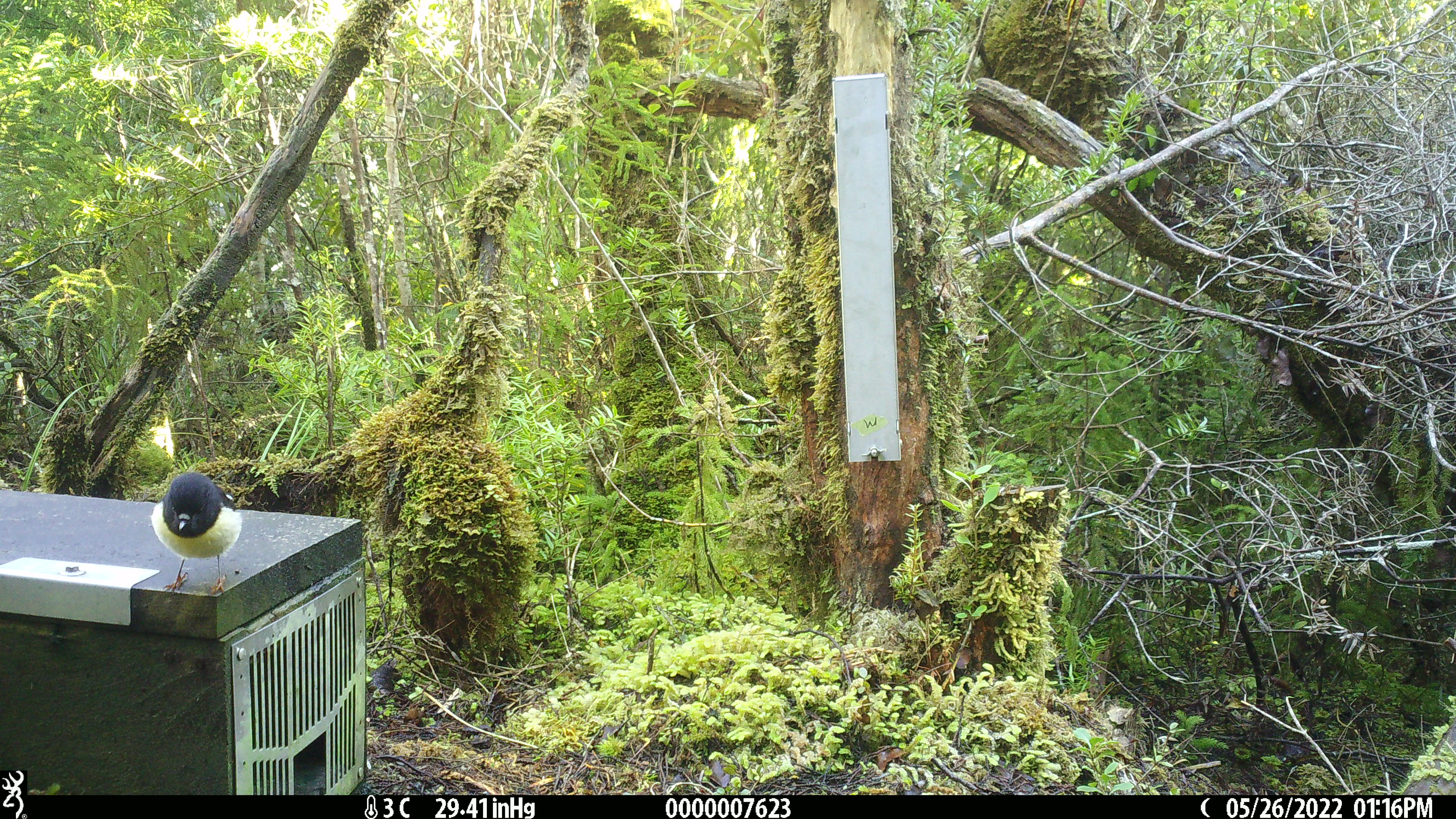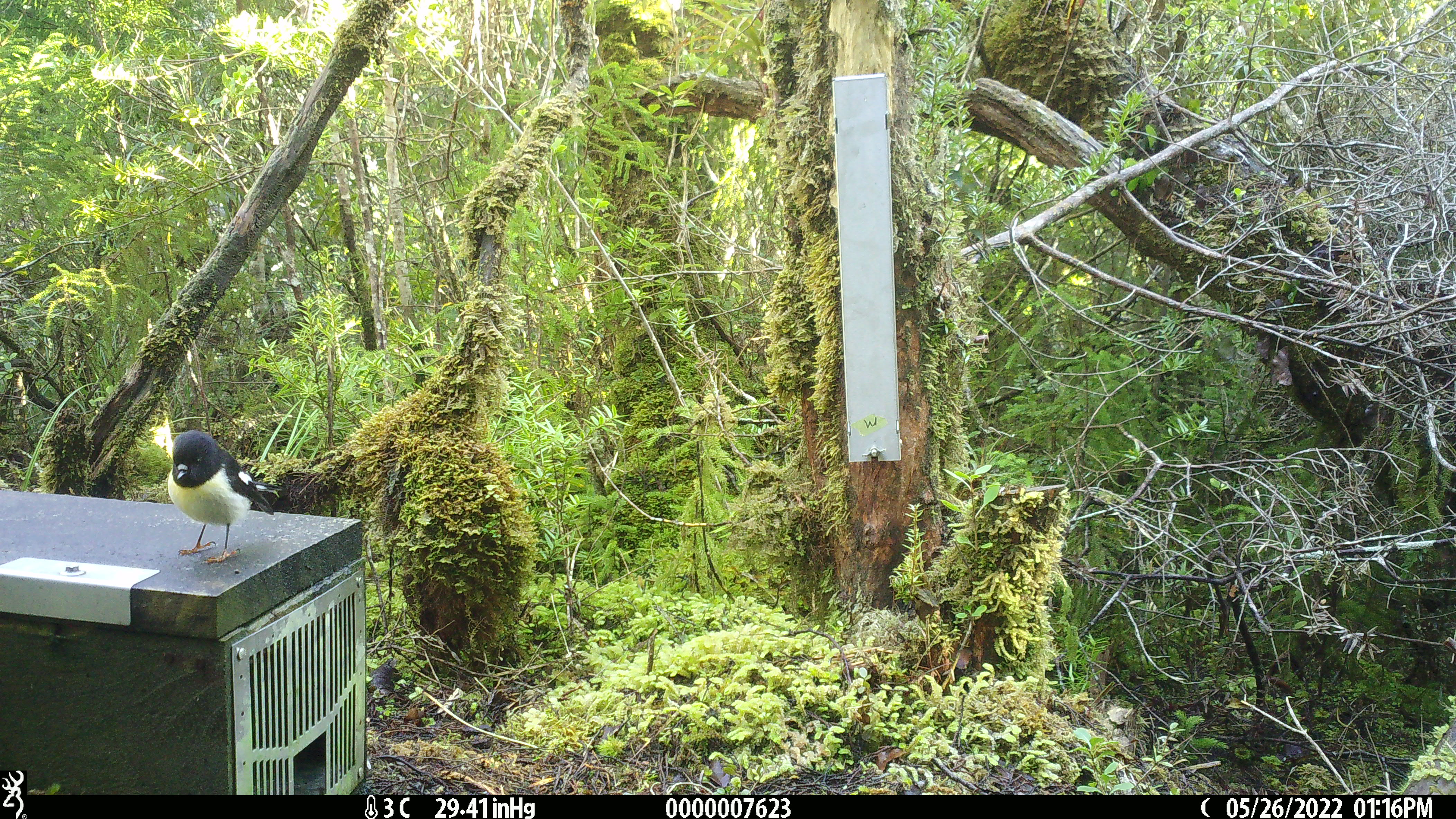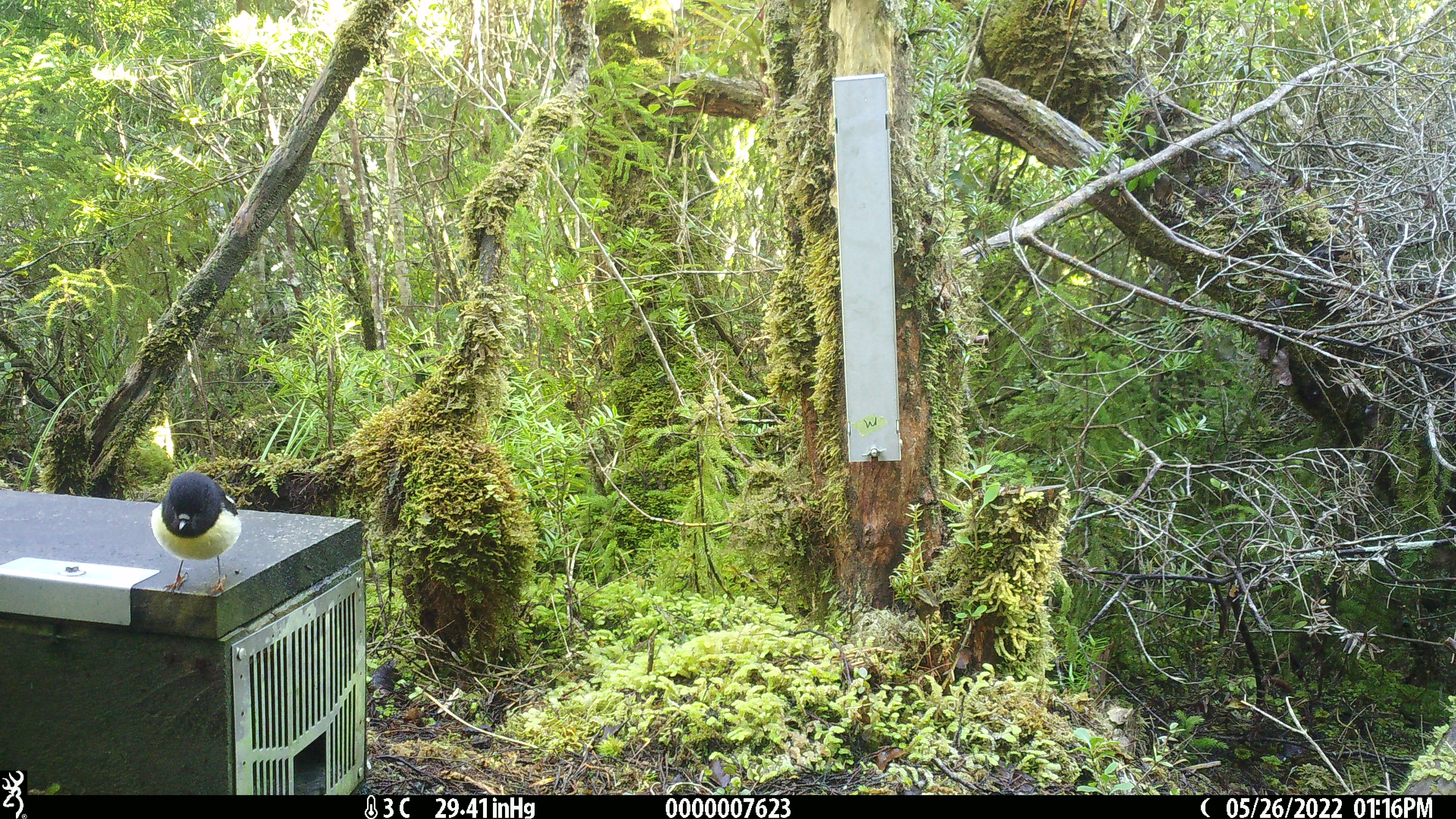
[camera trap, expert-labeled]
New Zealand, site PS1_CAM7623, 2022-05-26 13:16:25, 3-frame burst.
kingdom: Animalia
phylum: Chordata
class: Aves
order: Passeriformes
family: Petroicidae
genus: Petroica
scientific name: Petroica macrocephala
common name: tomtit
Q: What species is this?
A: Tomtit (Petroica macrocephala).